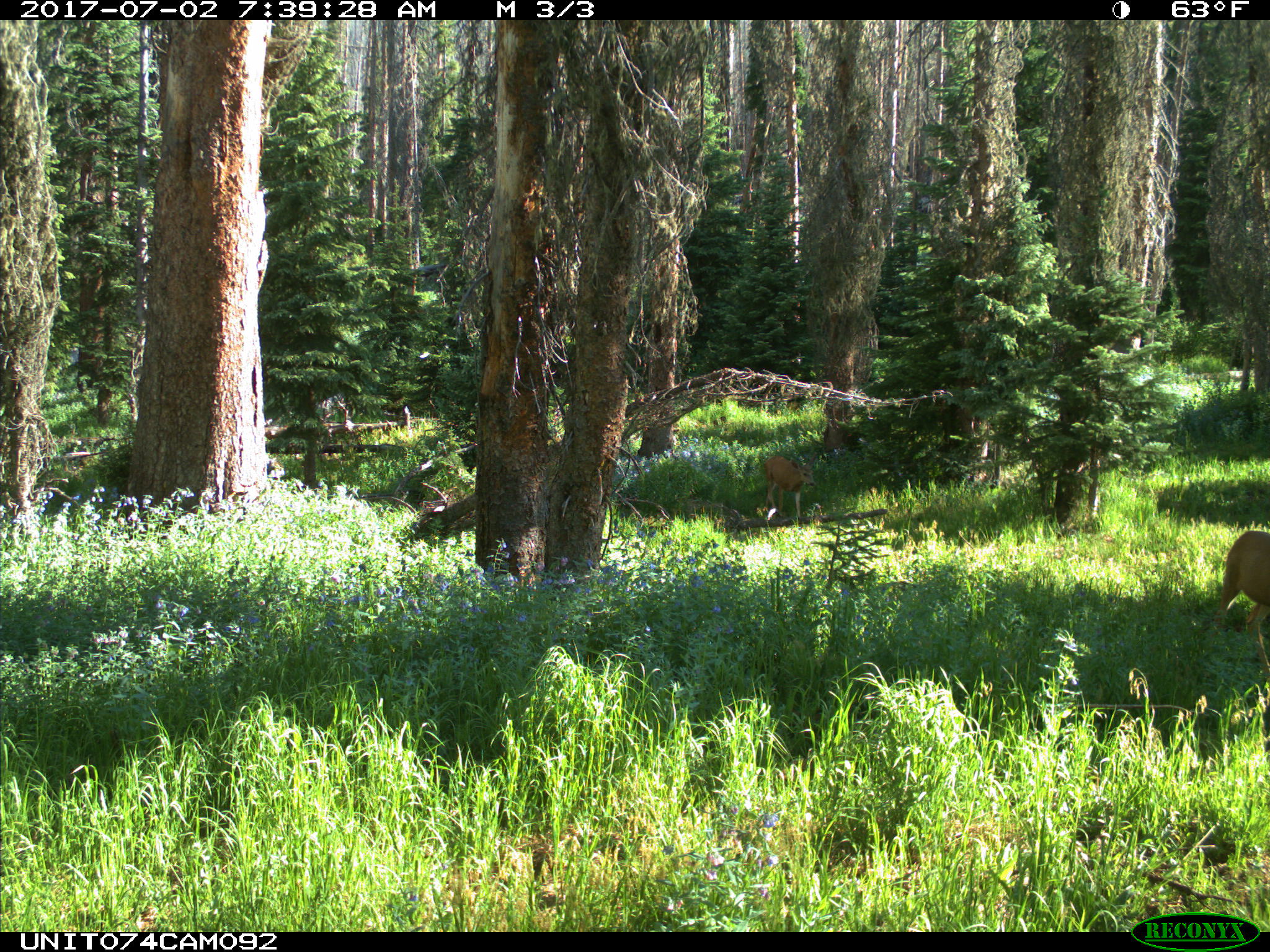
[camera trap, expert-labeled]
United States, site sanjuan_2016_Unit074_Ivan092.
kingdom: Animalia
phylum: Chordata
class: Mammalia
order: Artiodactyla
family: Cervidae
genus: Odocoileus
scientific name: Odocoileus hemionus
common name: mule deer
Odocoileus hemionus (mule deer).